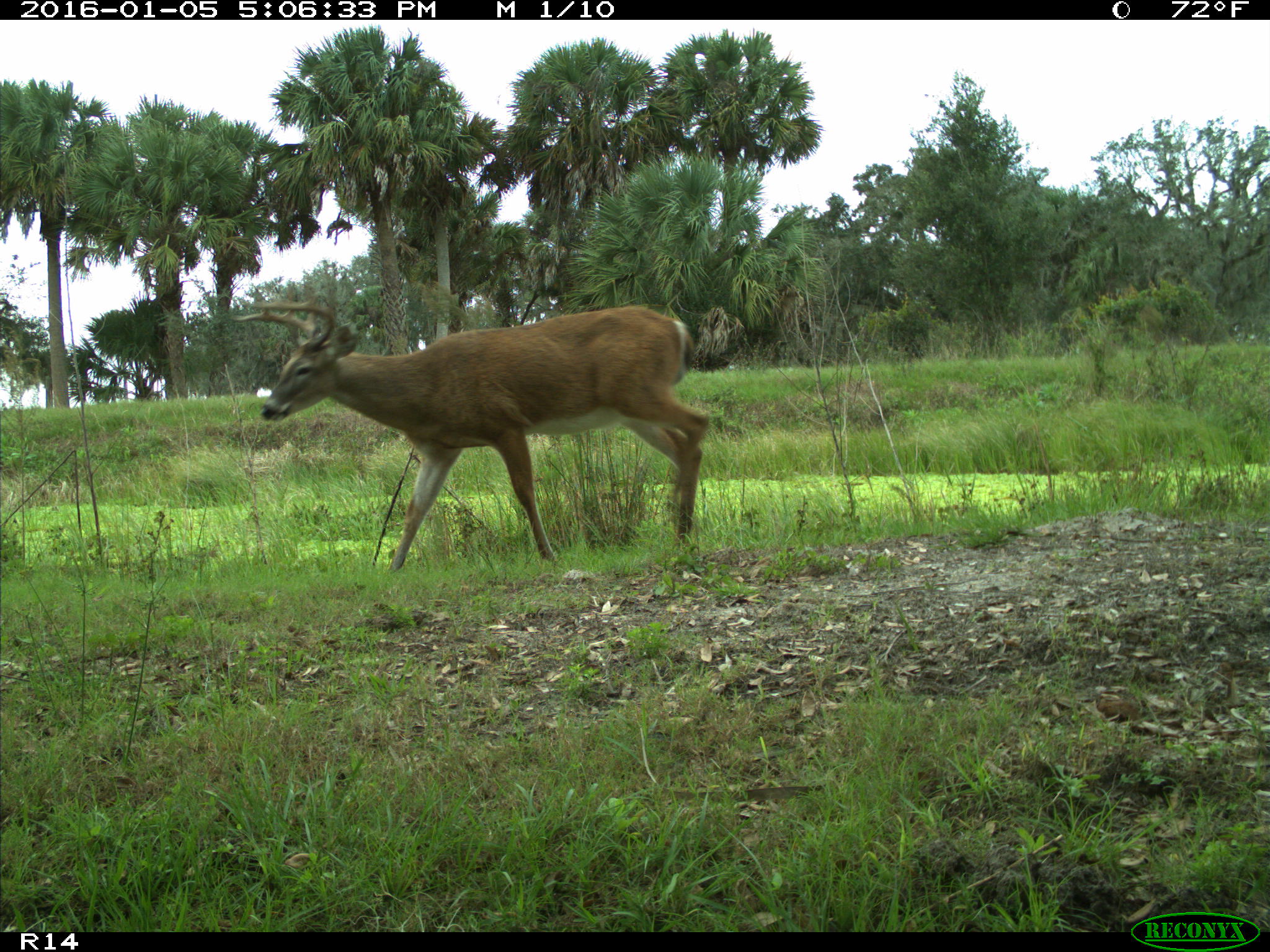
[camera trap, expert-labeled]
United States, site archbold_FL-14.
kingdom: Animalia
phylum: Chordata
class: Mammalia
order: Artiodactyla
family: Cervidae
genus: Odocoileus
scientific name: Odocoileus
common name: deer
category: unidentified deer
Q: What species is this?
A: Unidentified deer (deer) (Odocoileus).